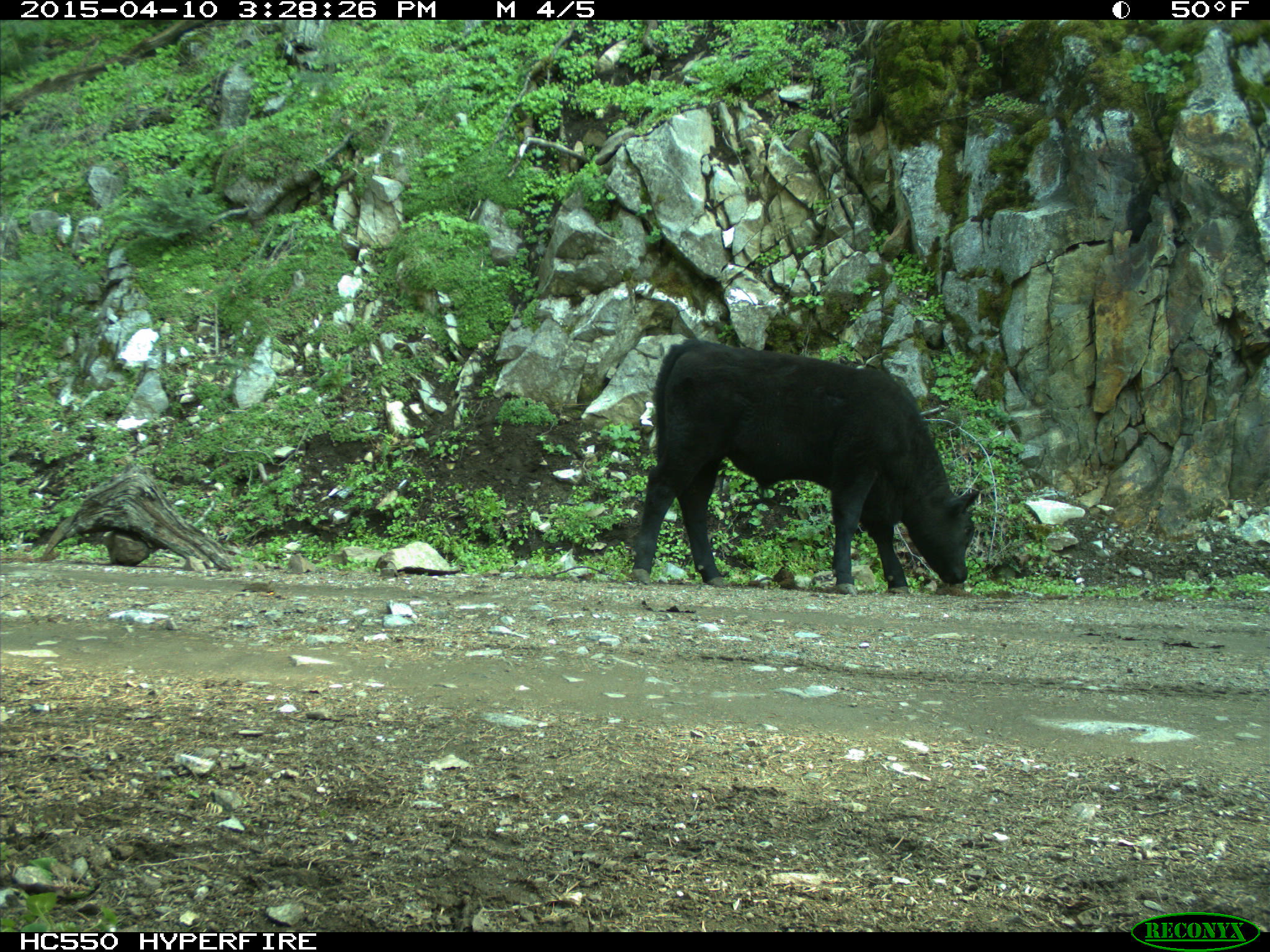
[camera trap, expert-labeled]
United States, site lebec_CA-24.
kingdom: Animalia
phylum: Chordata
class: Mammalia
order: Artiodactyla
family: Bovidae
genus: Bos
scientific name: Bos taurus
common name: domestic cow